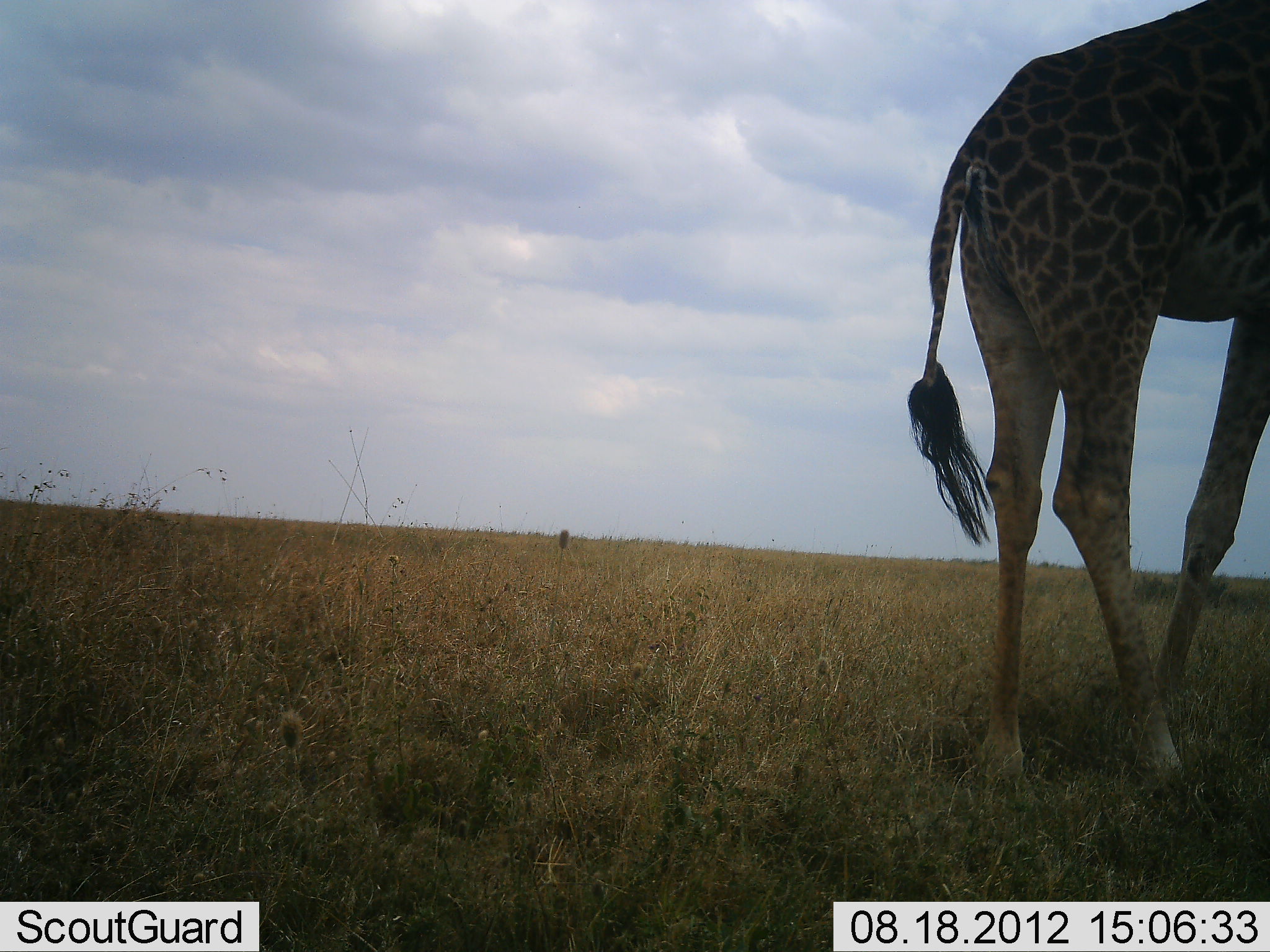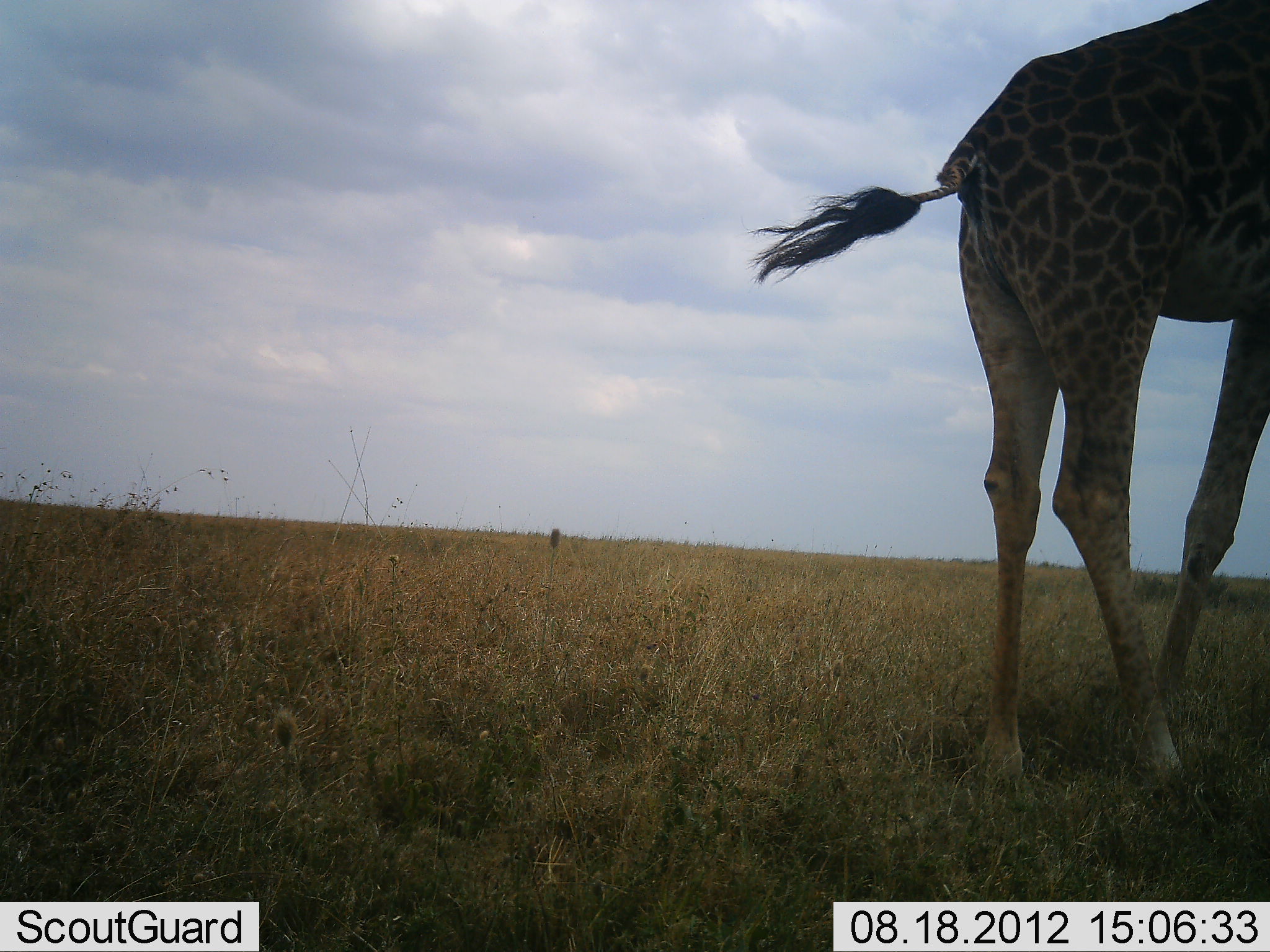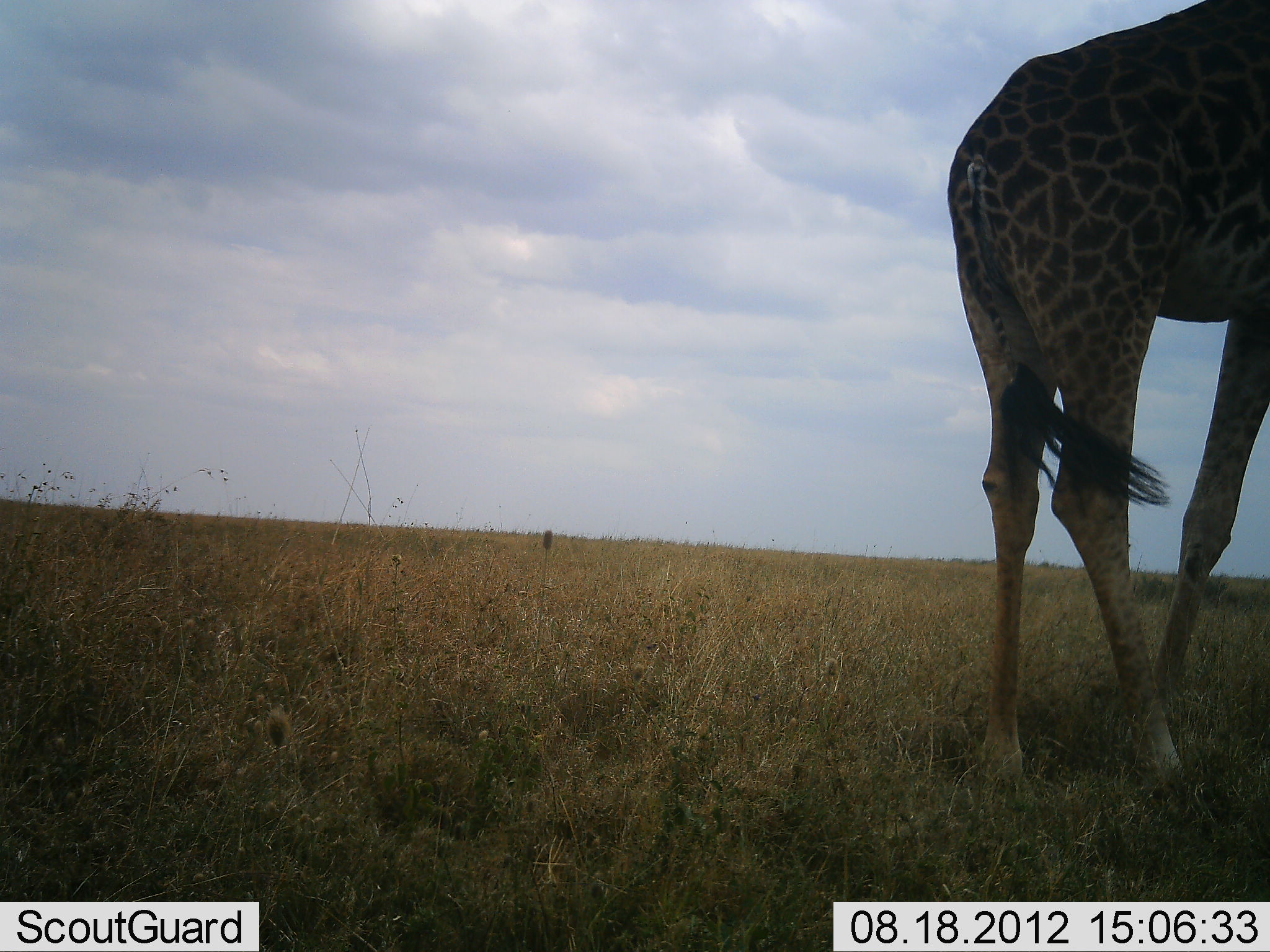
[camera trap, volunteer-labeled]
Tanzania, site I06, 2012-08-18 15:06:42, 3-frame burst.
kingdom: Animalia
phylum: Chordata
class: Mammalia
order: Artiodactyla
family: Giraffidae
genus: Giraffa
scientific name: Giraffa camelopardalis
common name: giraffe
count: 1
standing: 90%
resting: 0%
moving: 10%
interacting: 0%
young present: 0%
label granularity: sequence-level